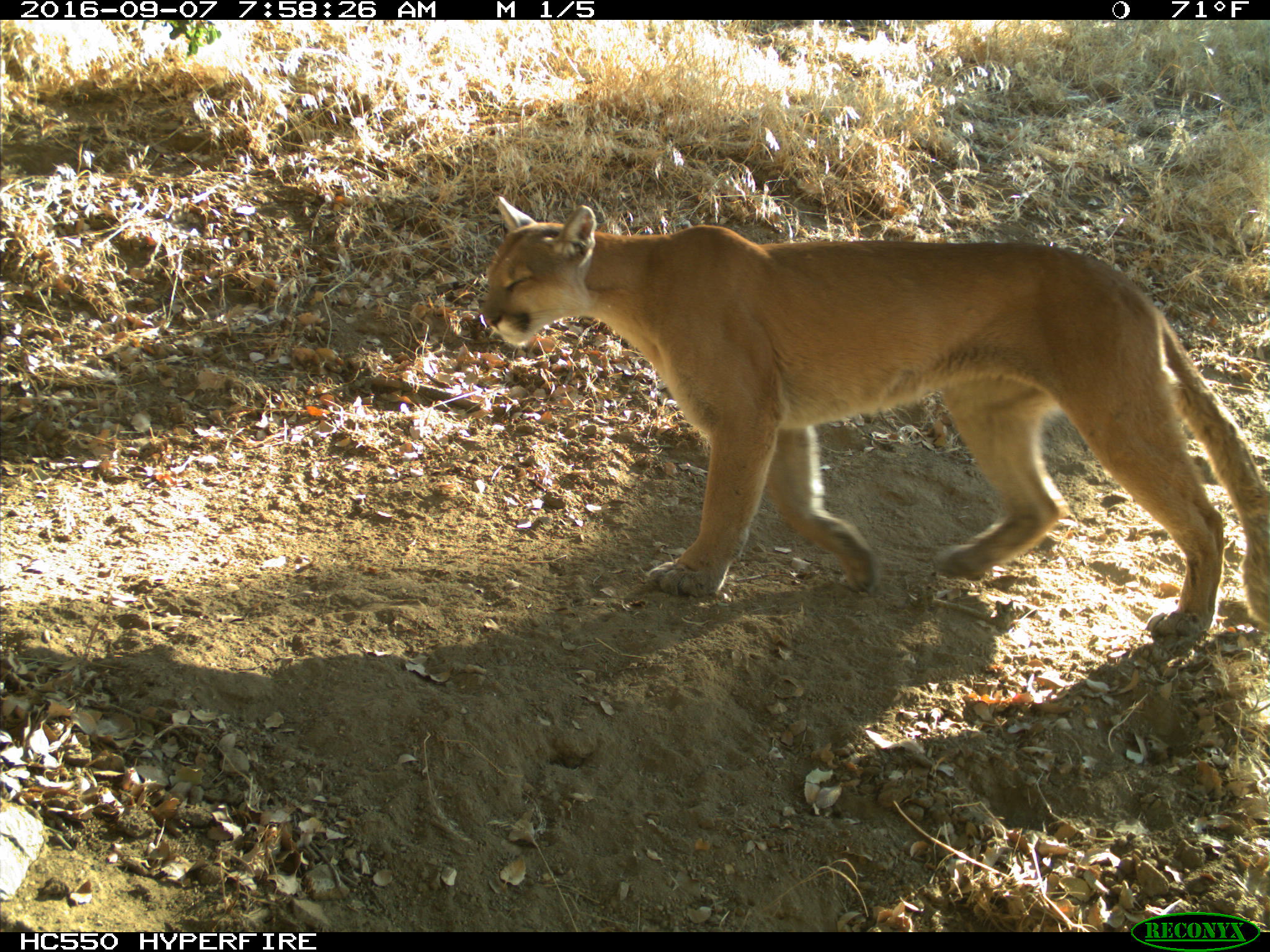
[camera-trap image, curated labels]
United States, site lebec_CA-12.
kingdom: Animalia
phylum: Chordata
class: Mammalia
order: Carnivora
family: Felidae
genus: Puma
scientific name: Puma concolor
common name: mountain lion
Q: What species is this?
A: Puma concolor (mountain lion).